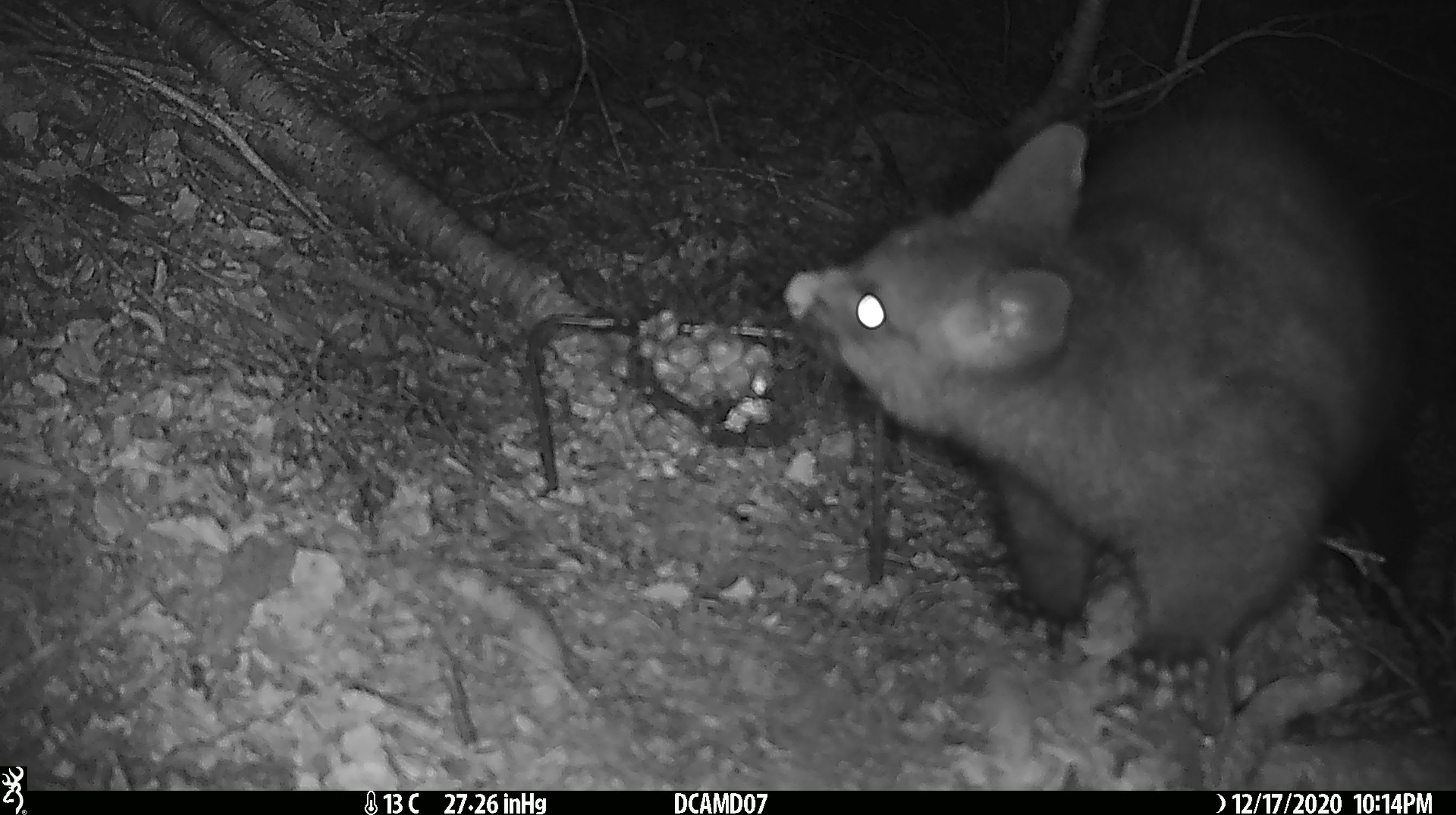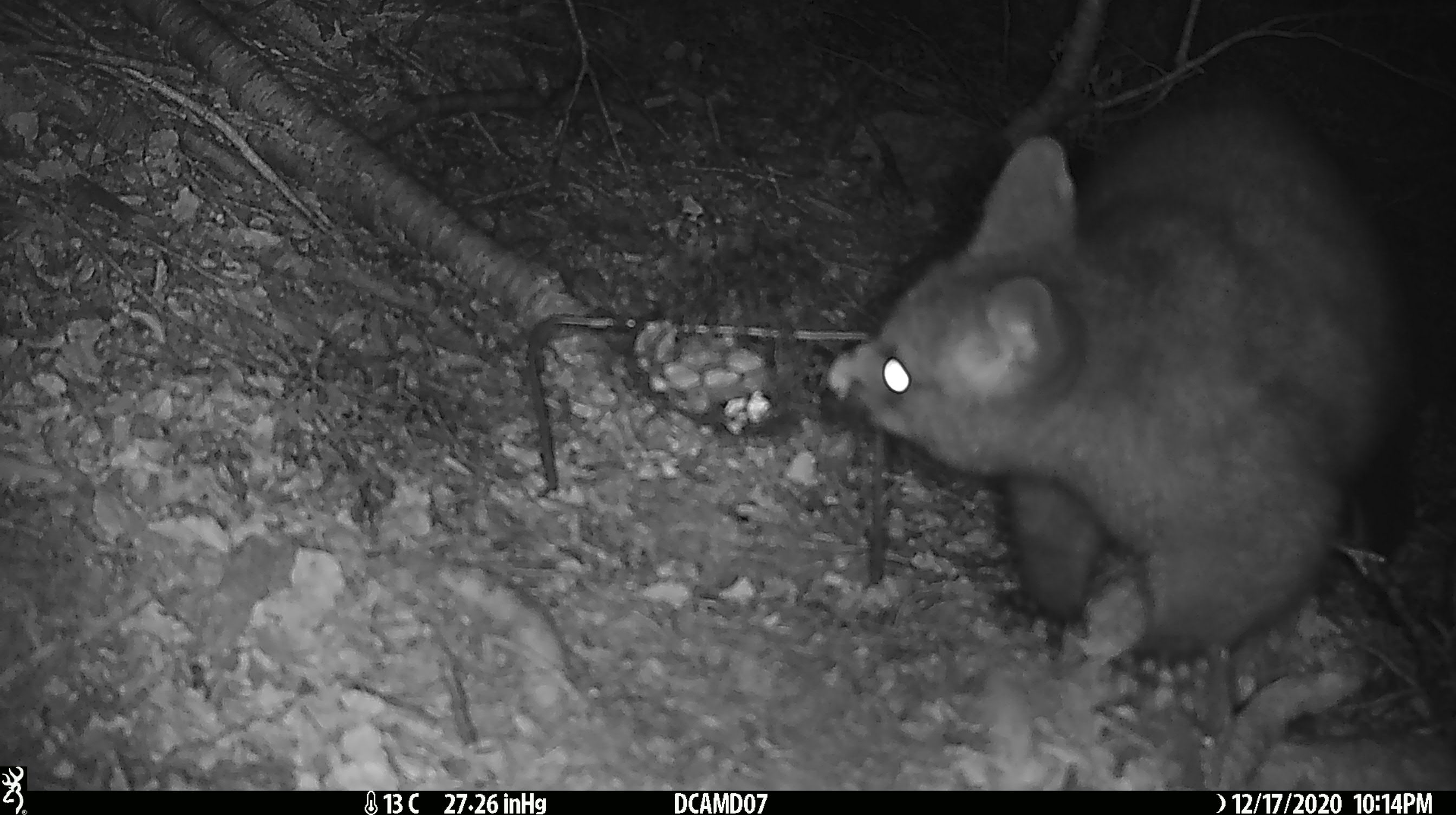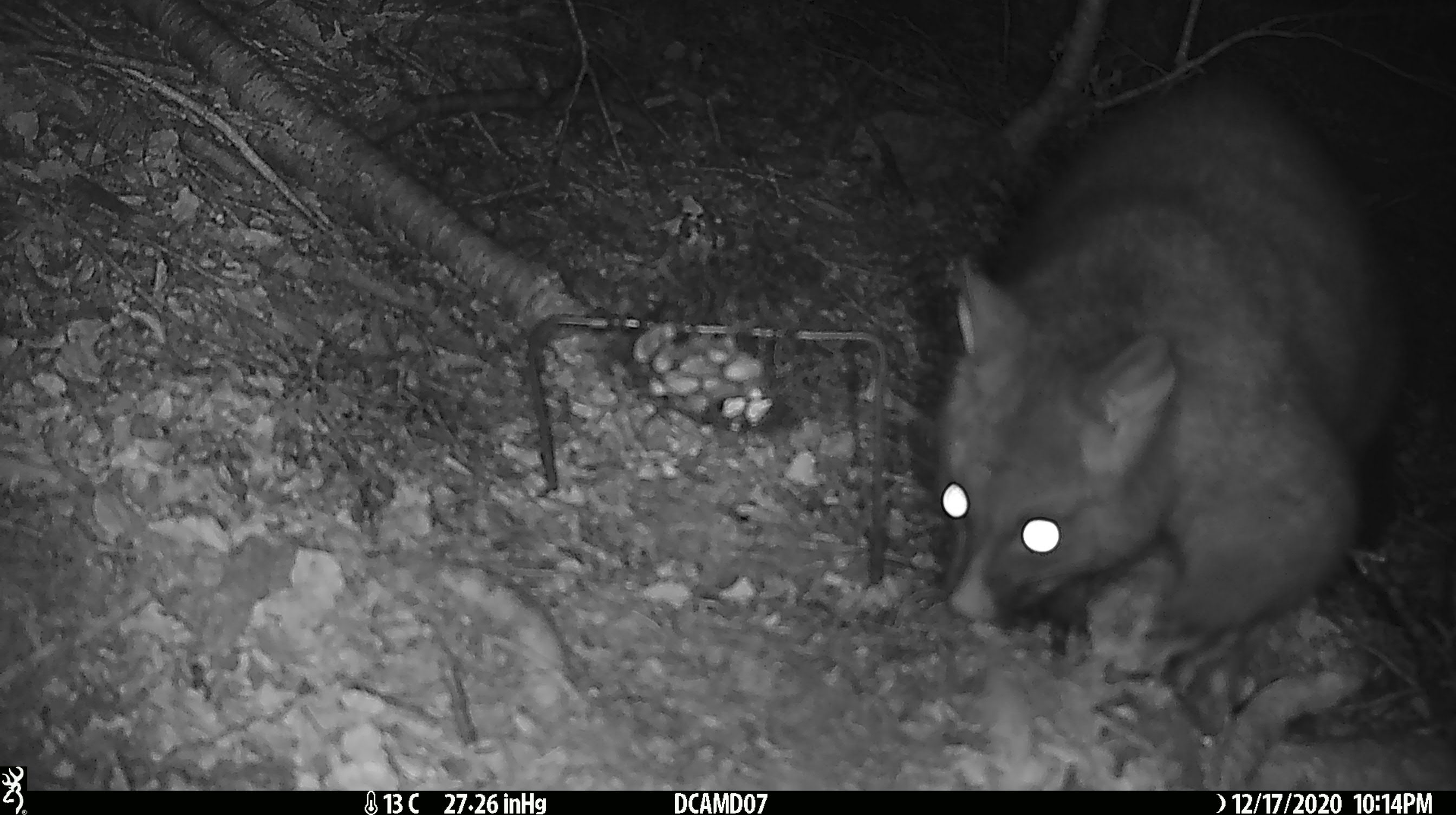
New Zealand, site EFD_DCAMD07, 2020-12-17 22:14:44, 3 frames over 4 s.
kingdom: Animalia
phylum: Chordata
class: Mammalia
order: Diprotodontia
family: Phalangeridae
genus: Trichosurus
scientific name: Trichosurus vulpecula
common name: common brushtail possum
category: possum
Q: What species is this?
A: Possum (common brushtail possum) (Trichosurus vulpecula).